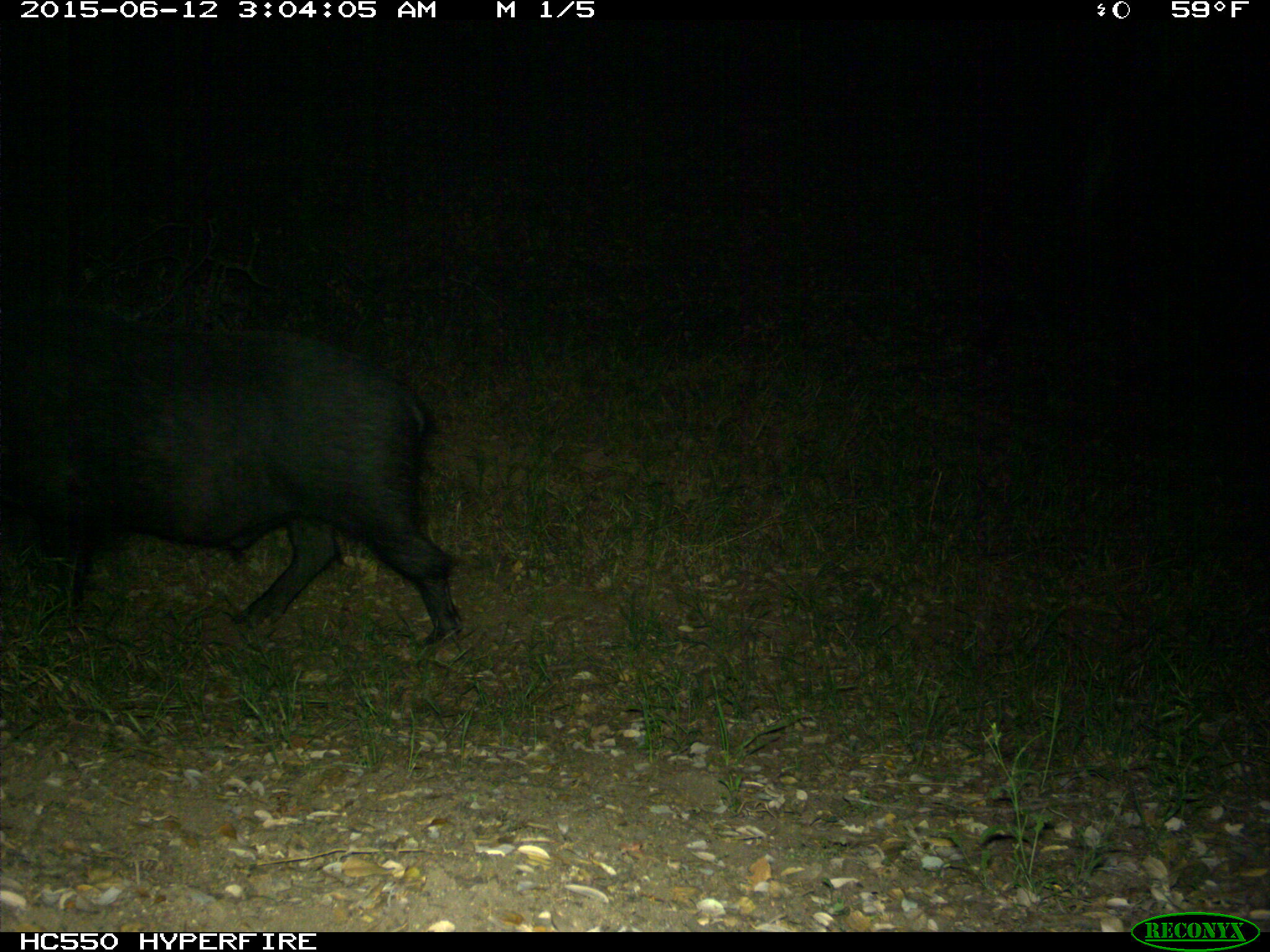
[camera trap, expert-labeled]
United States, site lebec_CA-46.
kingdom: Animalia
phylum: Chordata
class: Mammalia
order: Artiodactyla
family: Suidae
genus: Sus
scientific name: Sus scrofa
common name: wild boar